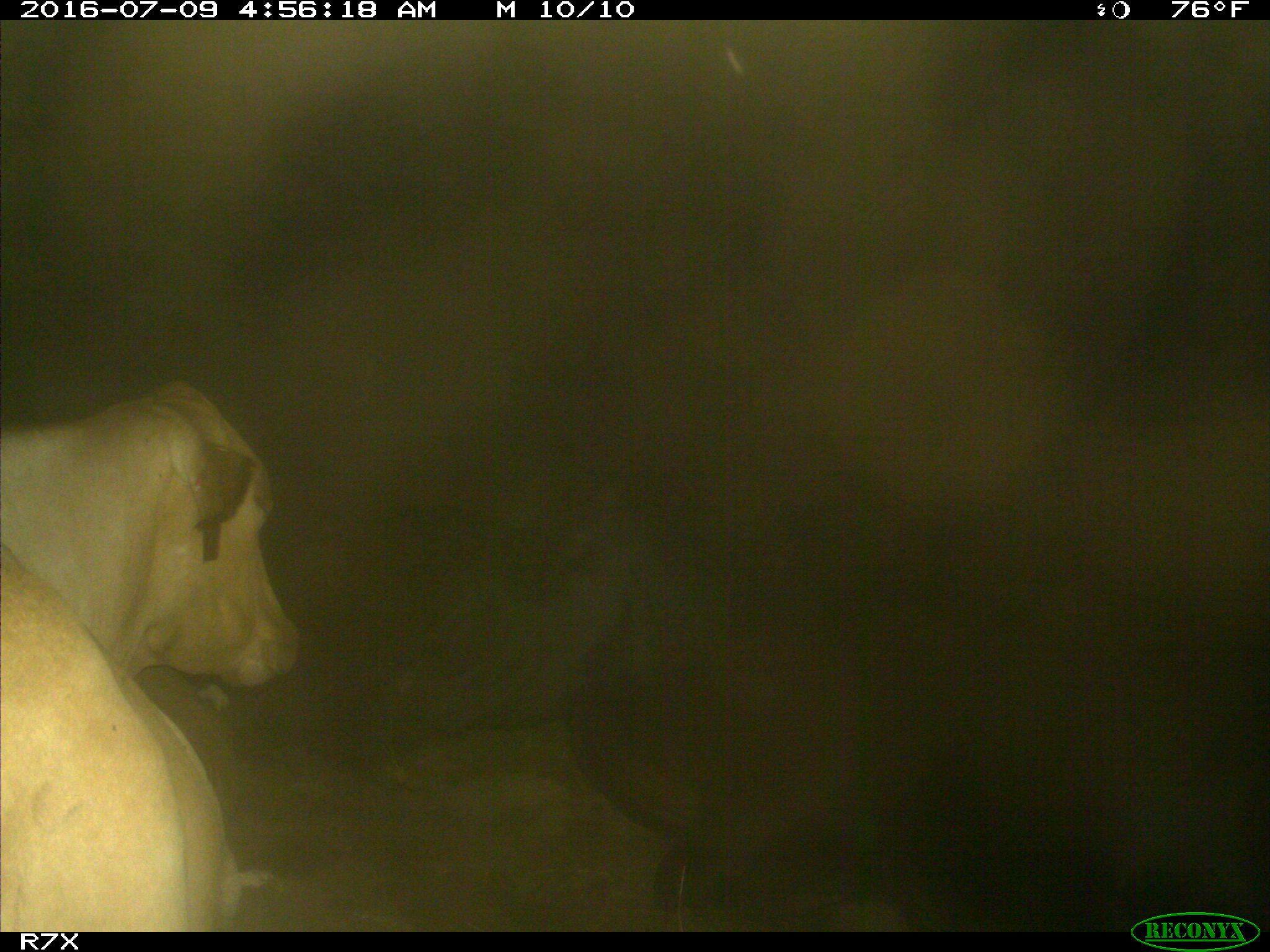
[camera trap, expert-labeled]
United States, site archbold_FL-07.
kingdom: Animalia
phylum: Chordata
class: Mammalia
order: Artiodactyla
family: Bovidae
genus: Bos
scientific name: Bos taurus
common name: domestic cow